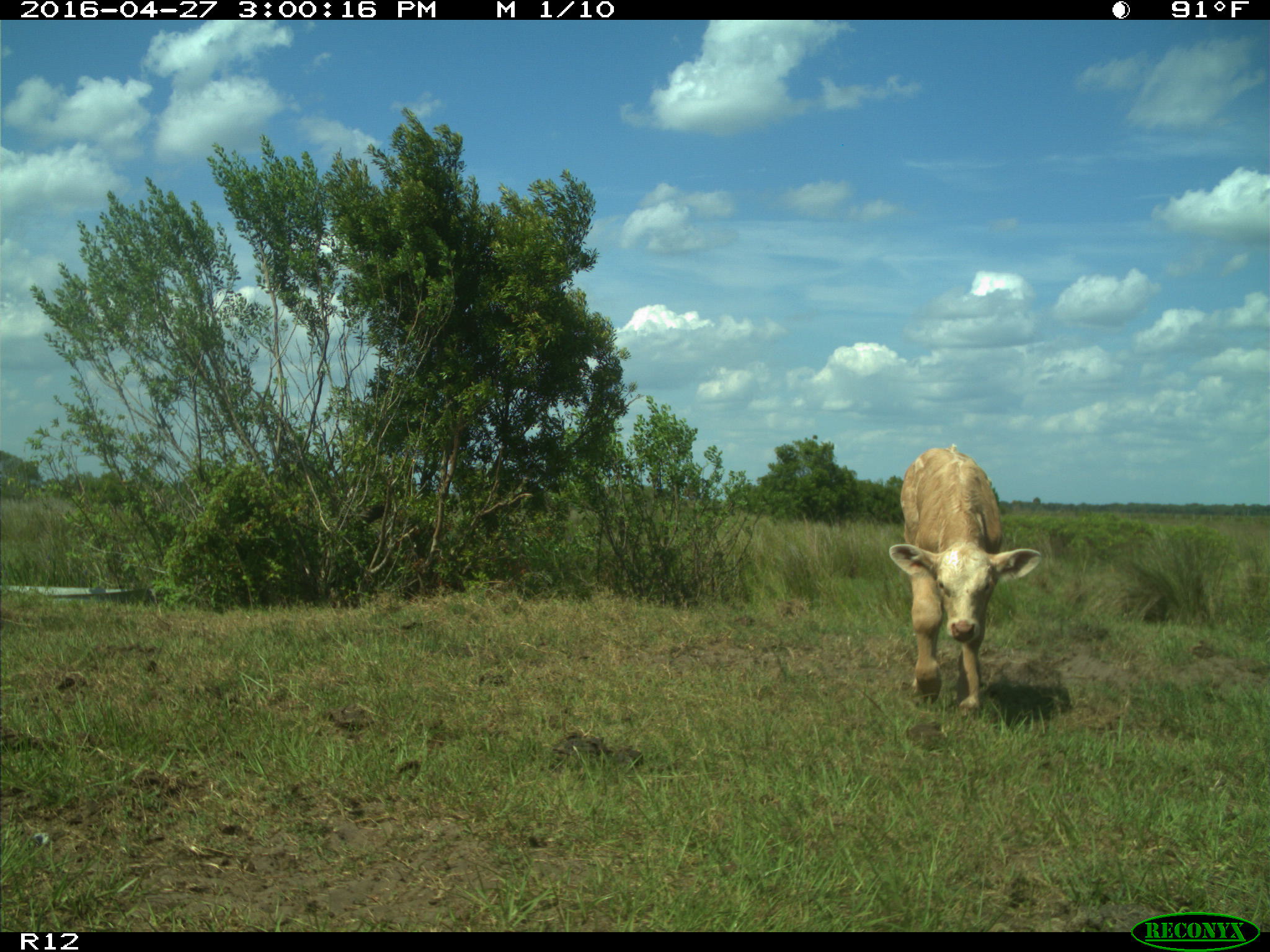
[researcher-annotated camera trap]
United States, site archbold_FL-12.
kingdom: Animalia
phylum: Chordata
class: Mammalia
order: Artiodactyla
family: Bovidae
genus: Bos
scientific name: Bos taurus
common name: domestic cow